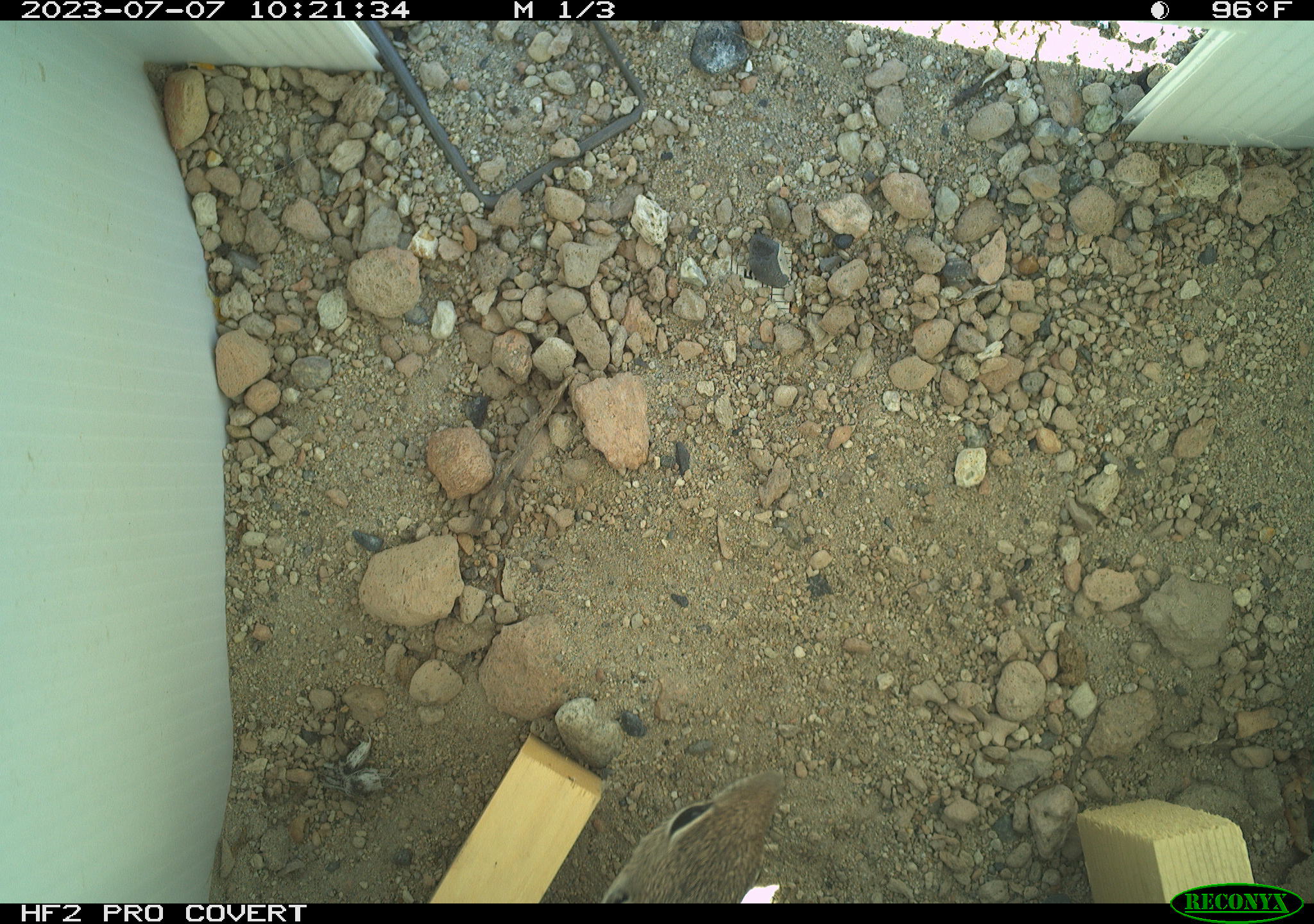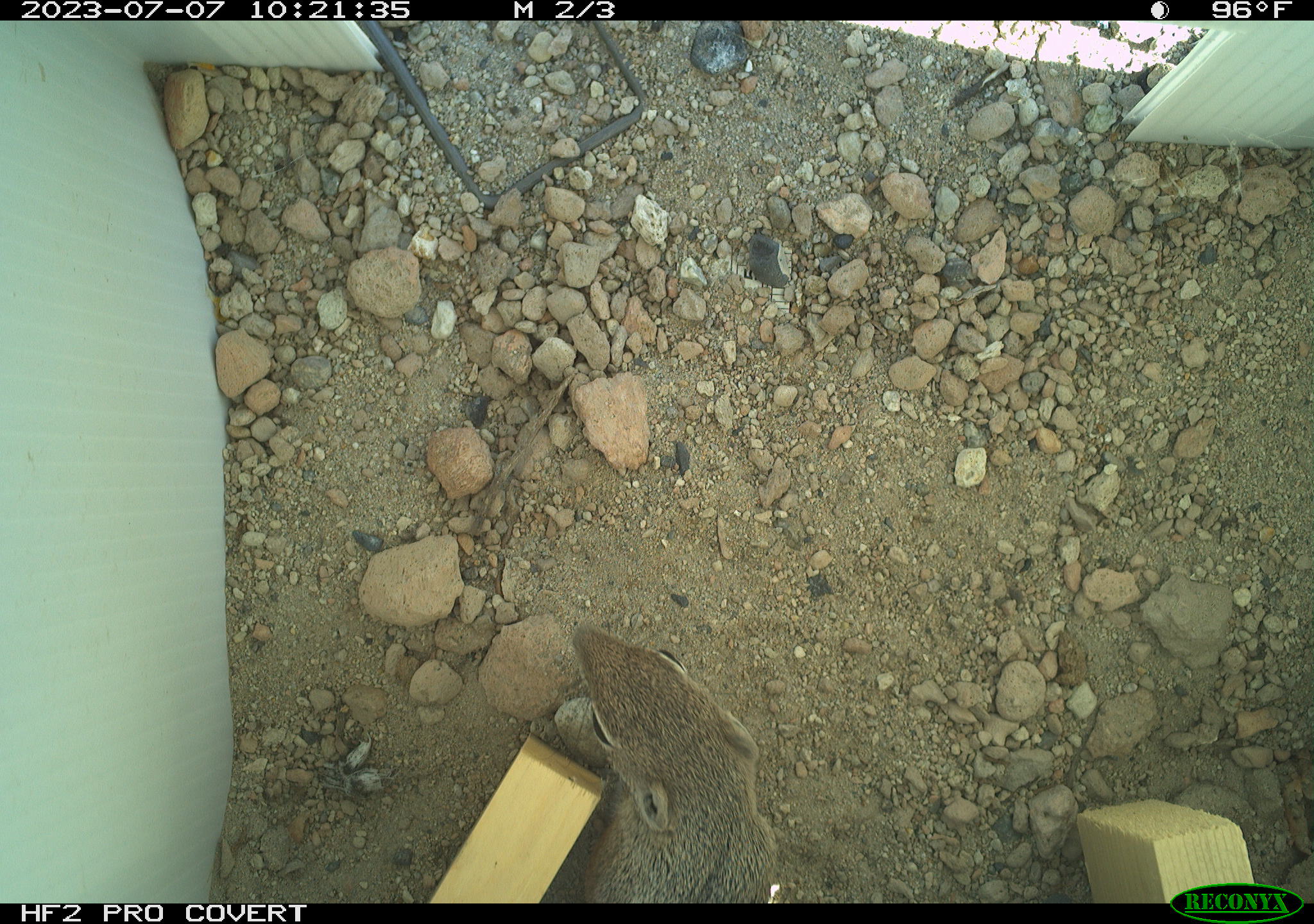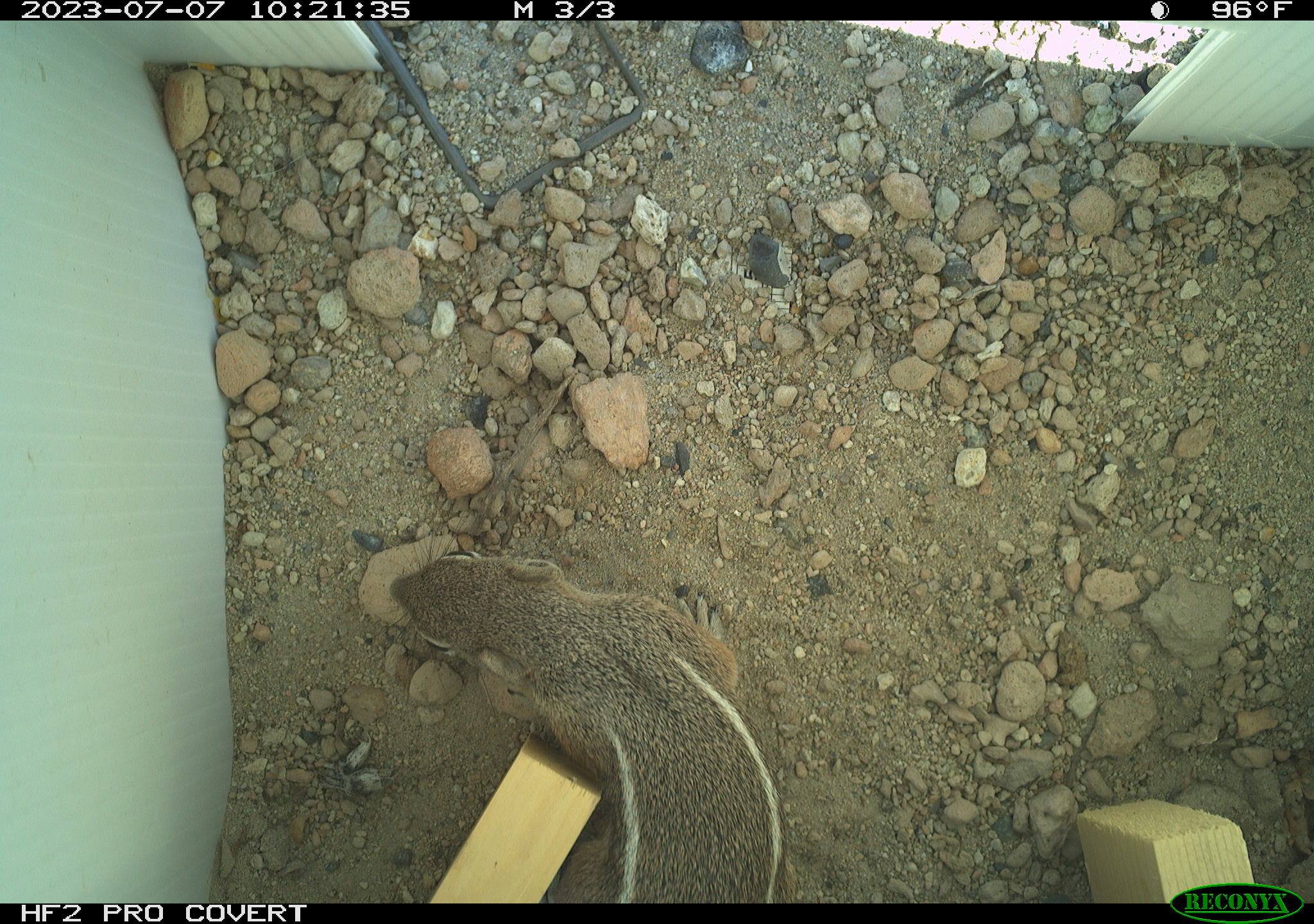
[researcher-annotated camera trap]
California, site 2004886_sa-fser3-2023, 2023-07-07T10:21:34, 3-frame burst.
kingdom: Animalia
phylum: Chordata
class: Mammalia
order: Rodentia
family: Sciuridae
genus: Ammospermophilus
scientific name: Ammospermophilus leucurus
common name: white-tailed antelope squirrel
White-tailed antelope squirrel (Ammospermophilus leucurus).